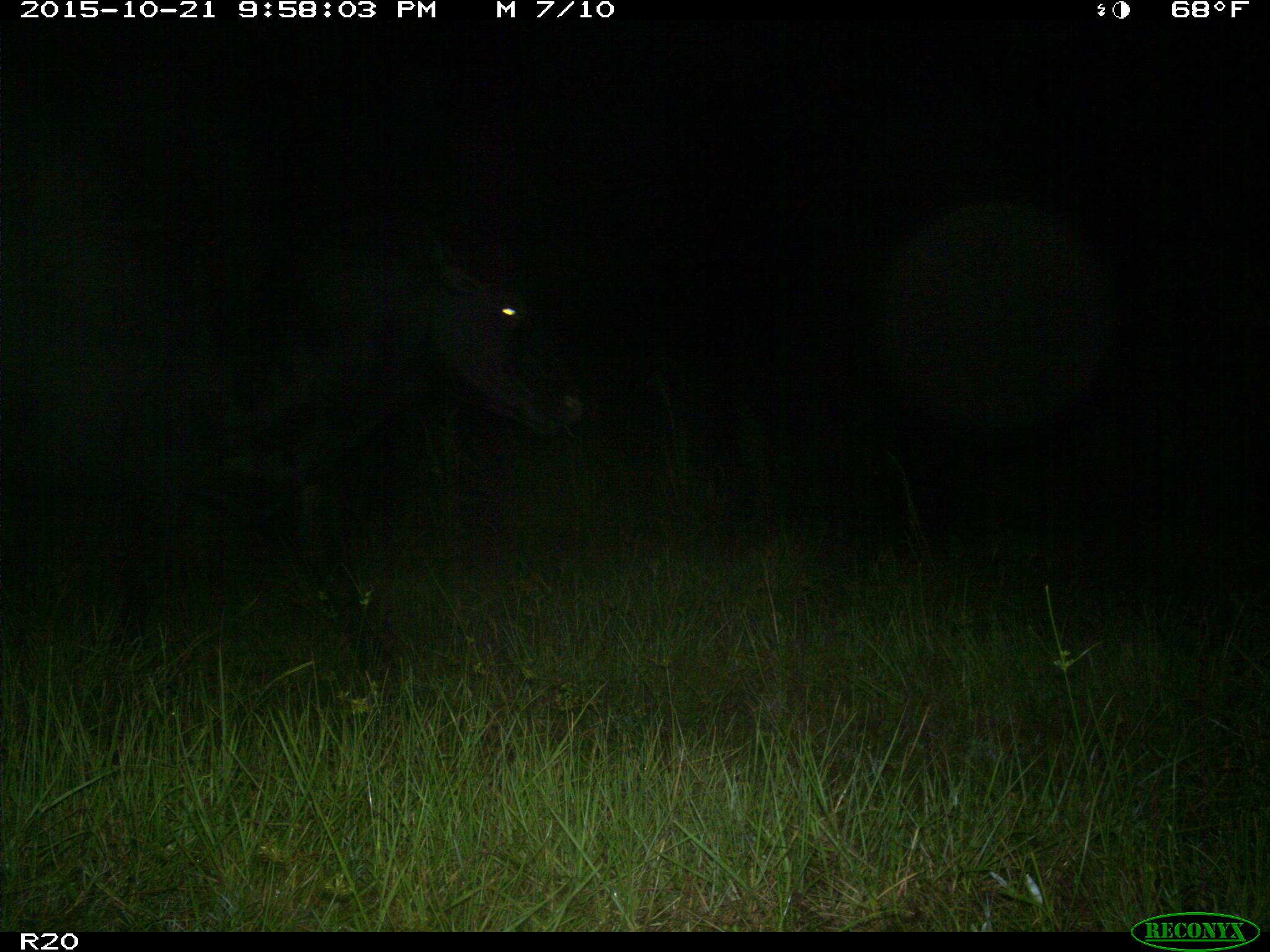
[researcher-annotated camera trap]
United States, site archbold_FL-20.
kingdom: Animalia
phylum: Chordata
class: Mammalia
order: Artiodactyla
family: Bovidae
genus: Bos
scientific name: Bos taurus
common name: domestic cow